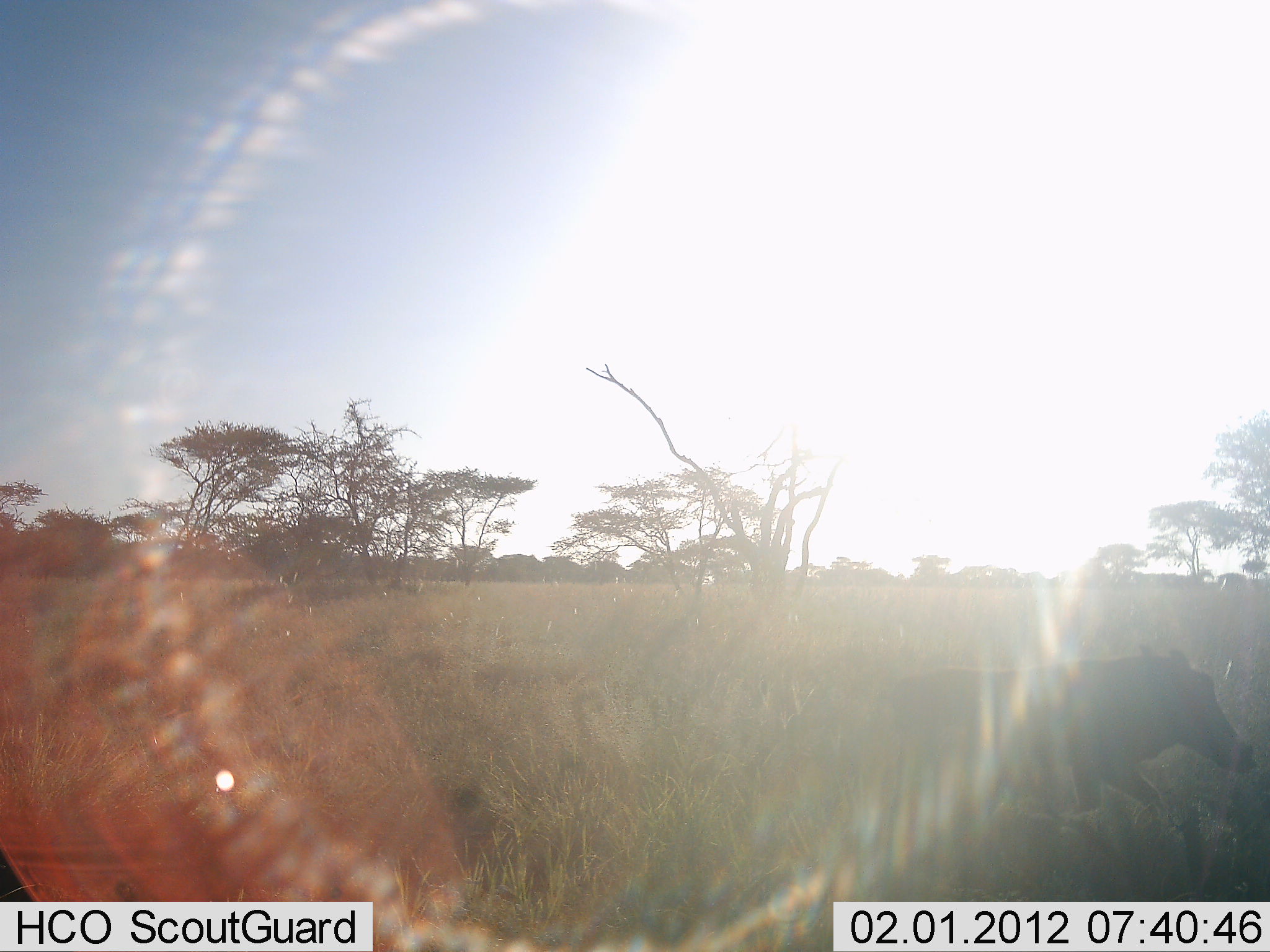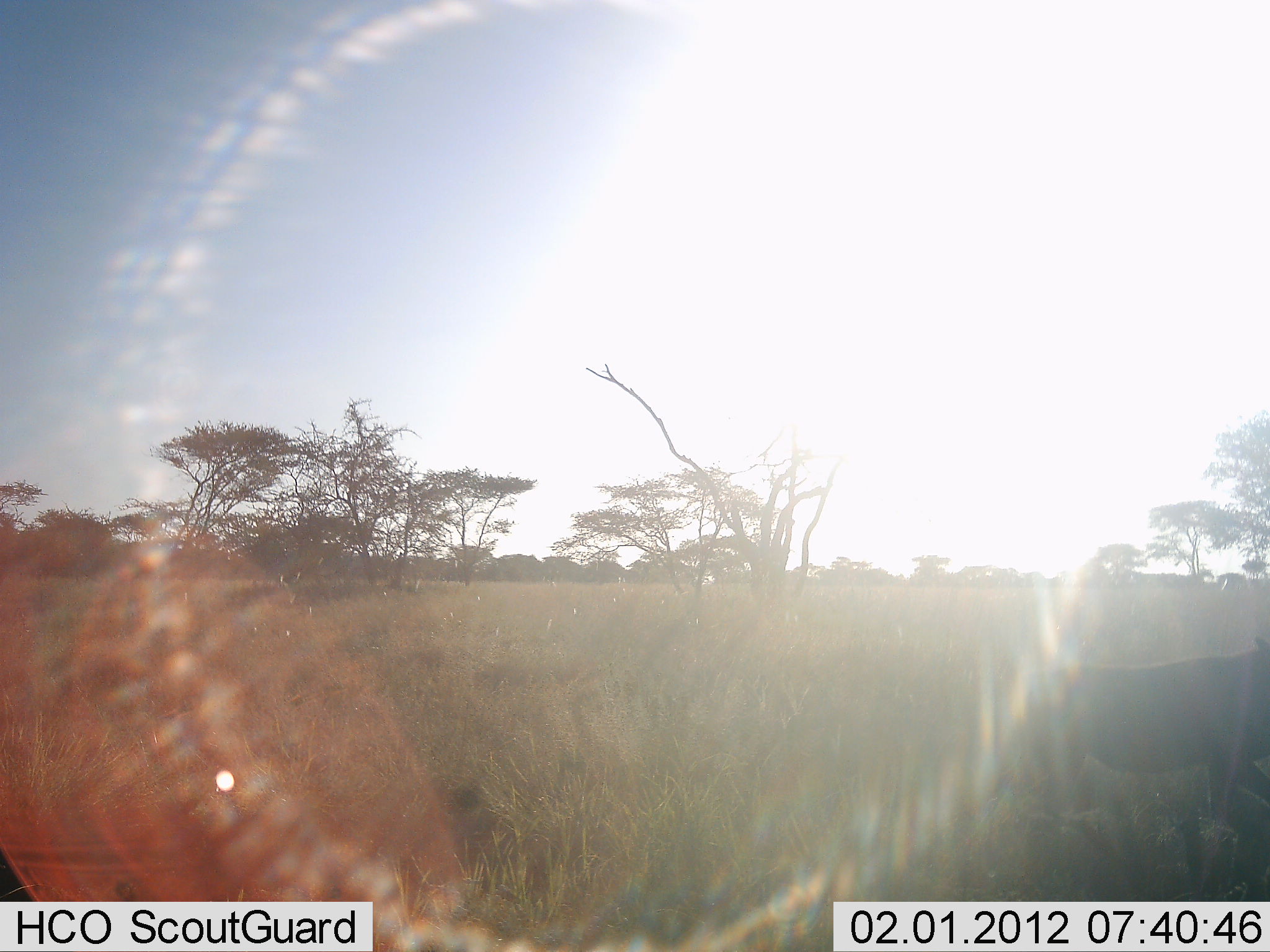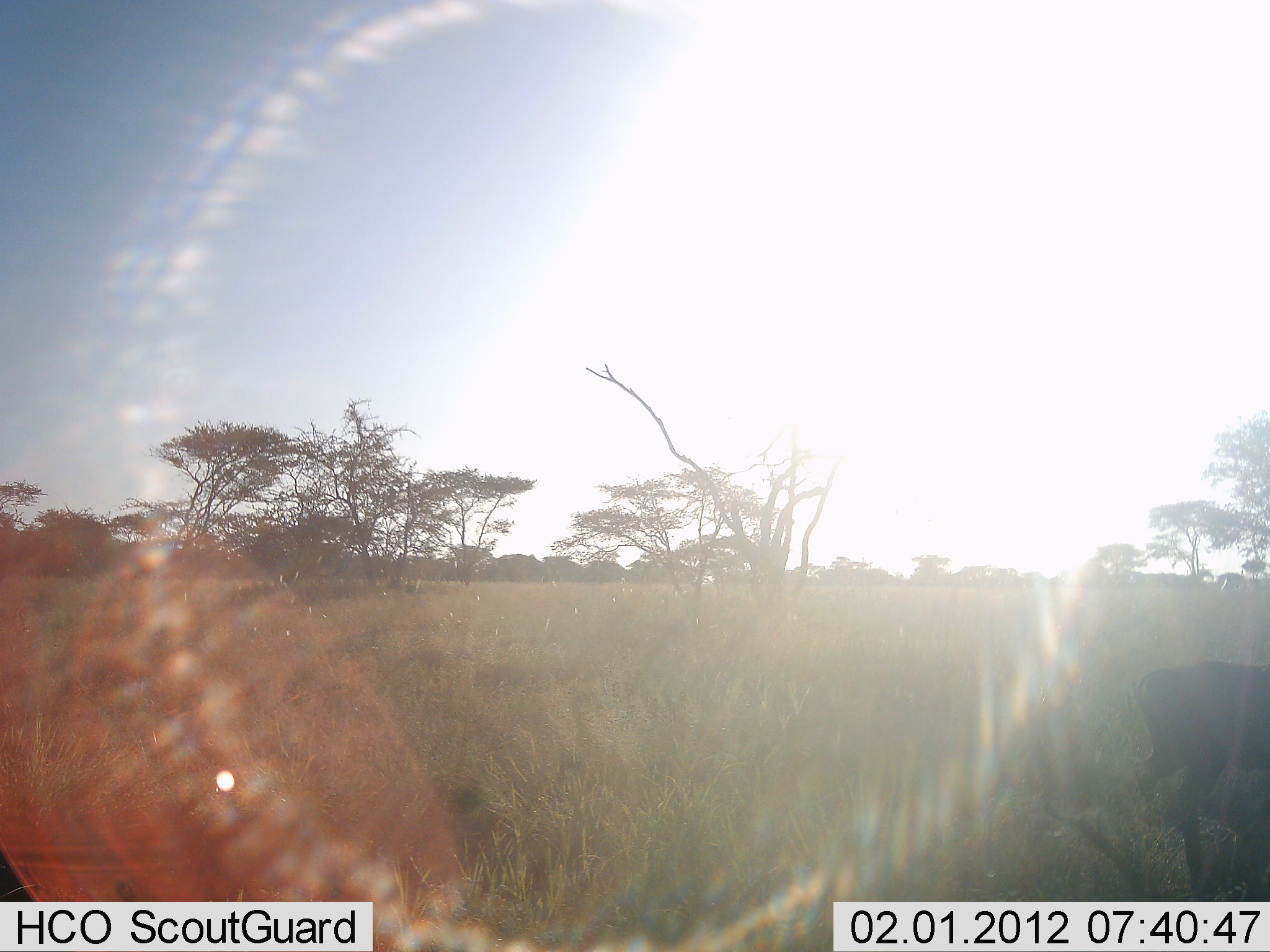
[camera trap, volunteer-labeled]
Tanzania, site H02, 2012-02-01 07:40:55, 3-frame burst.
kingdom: Animalia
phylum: Chordata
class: Mammalia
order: Artiodactyla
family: Suidae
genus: Phacochoerus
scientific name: Phacochoerus africanus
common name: warthog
Warthog (Phacochoerus africanus), count 1. Behavior (volunteer vote fractions): standing 4%, resting 0%, moving 100%, interacting 0%. Young present (vote fraction): 0%. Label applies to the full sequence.